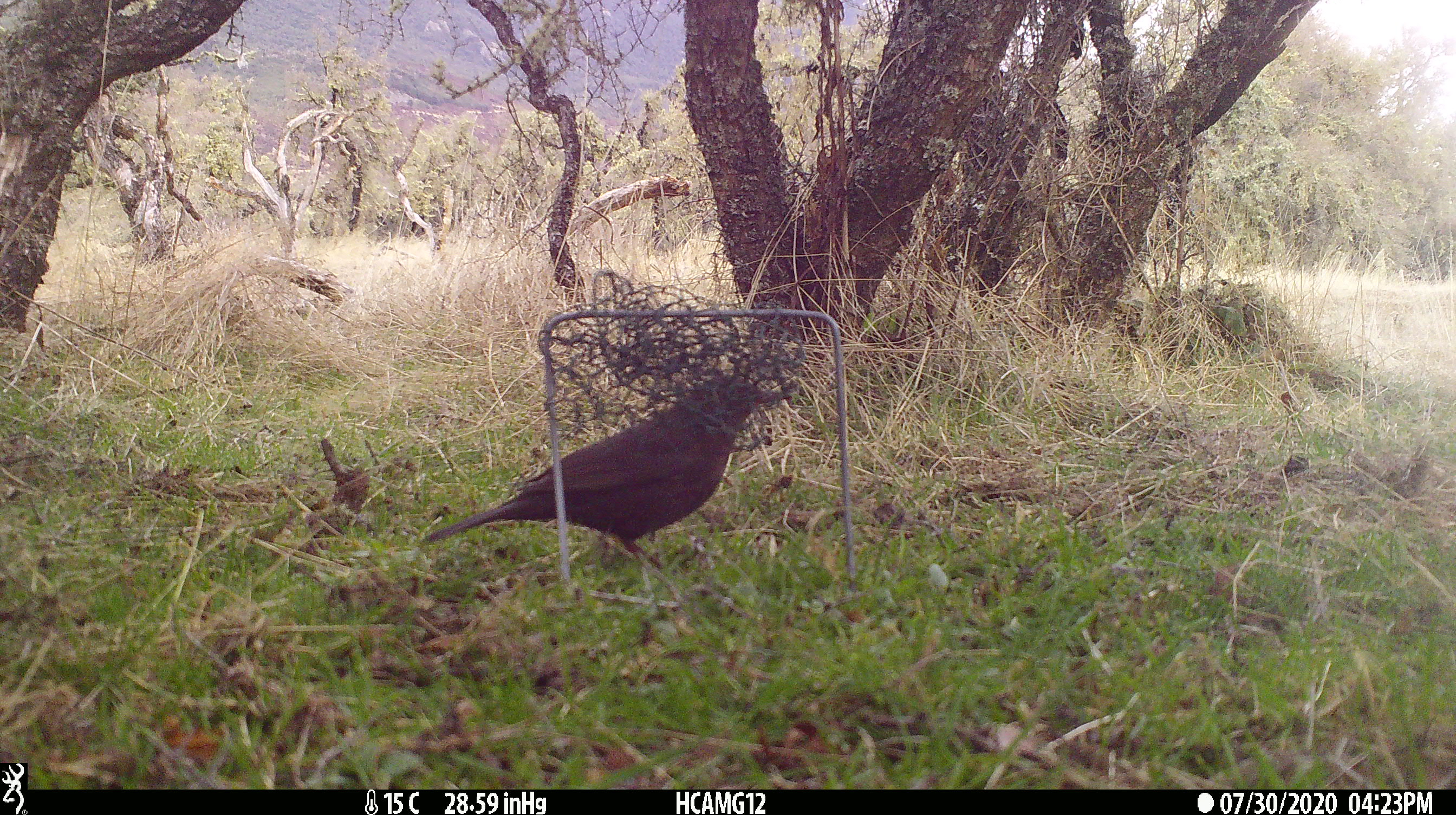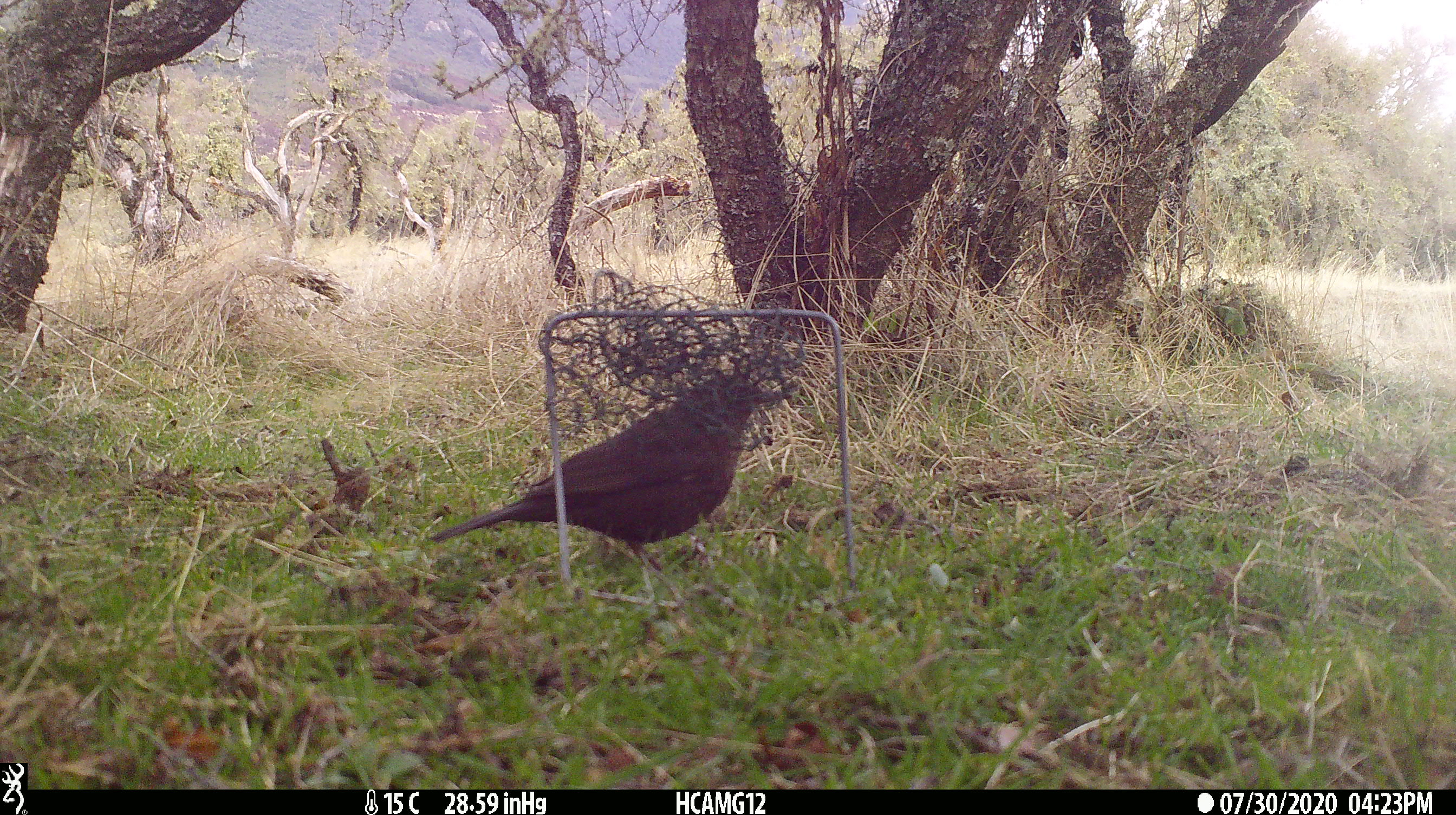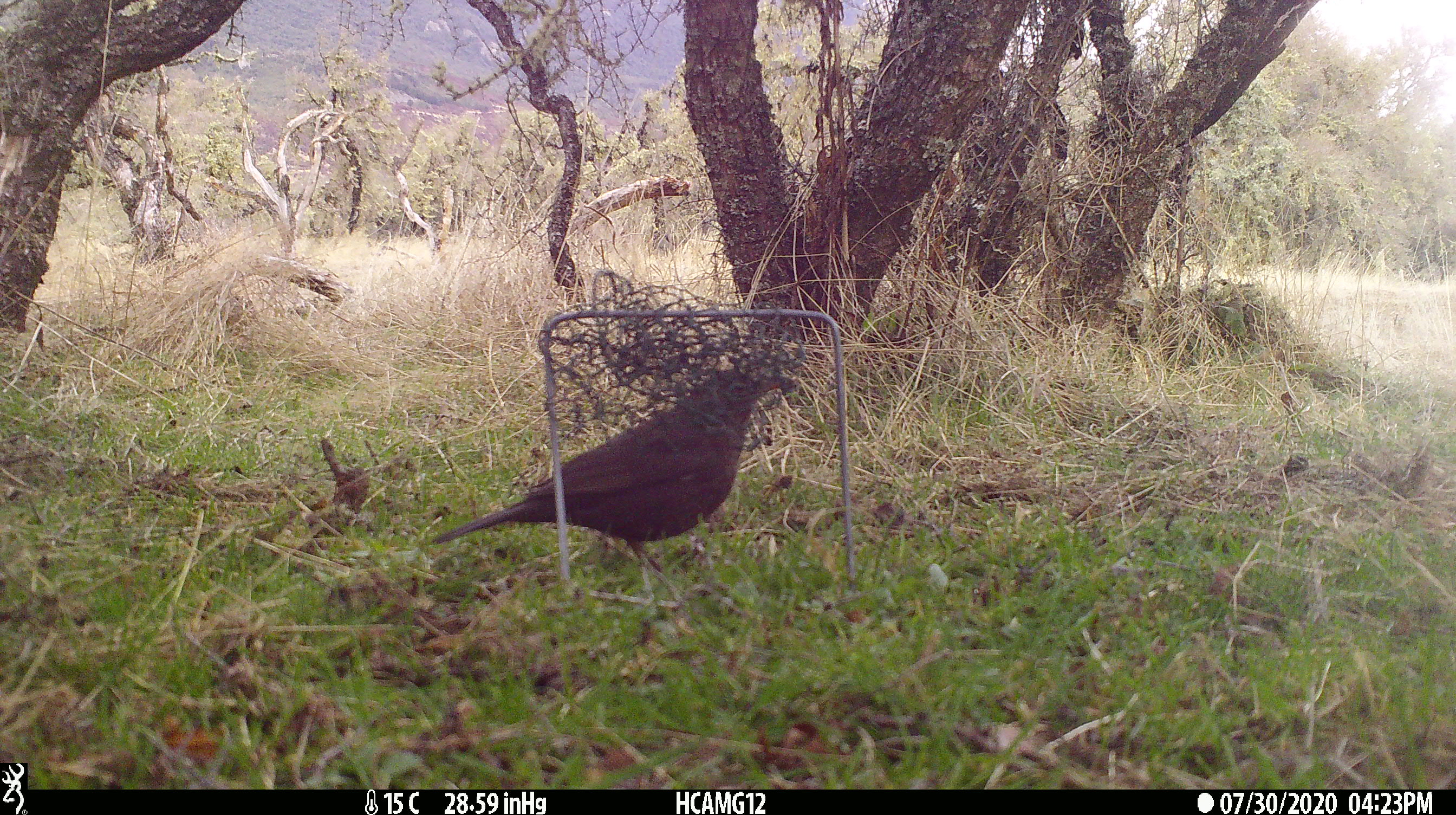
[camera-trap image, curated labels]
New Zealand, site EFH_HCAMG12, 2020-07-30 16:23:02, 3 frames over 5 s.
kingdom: Animalia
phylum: Chordata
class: Aves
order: Passeriformes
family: Turdidae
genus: Turdus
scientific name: Turdus merula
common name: eurasian blackbird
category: blackbird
Blackbird (eurasian blackbird) (Turdus merula).